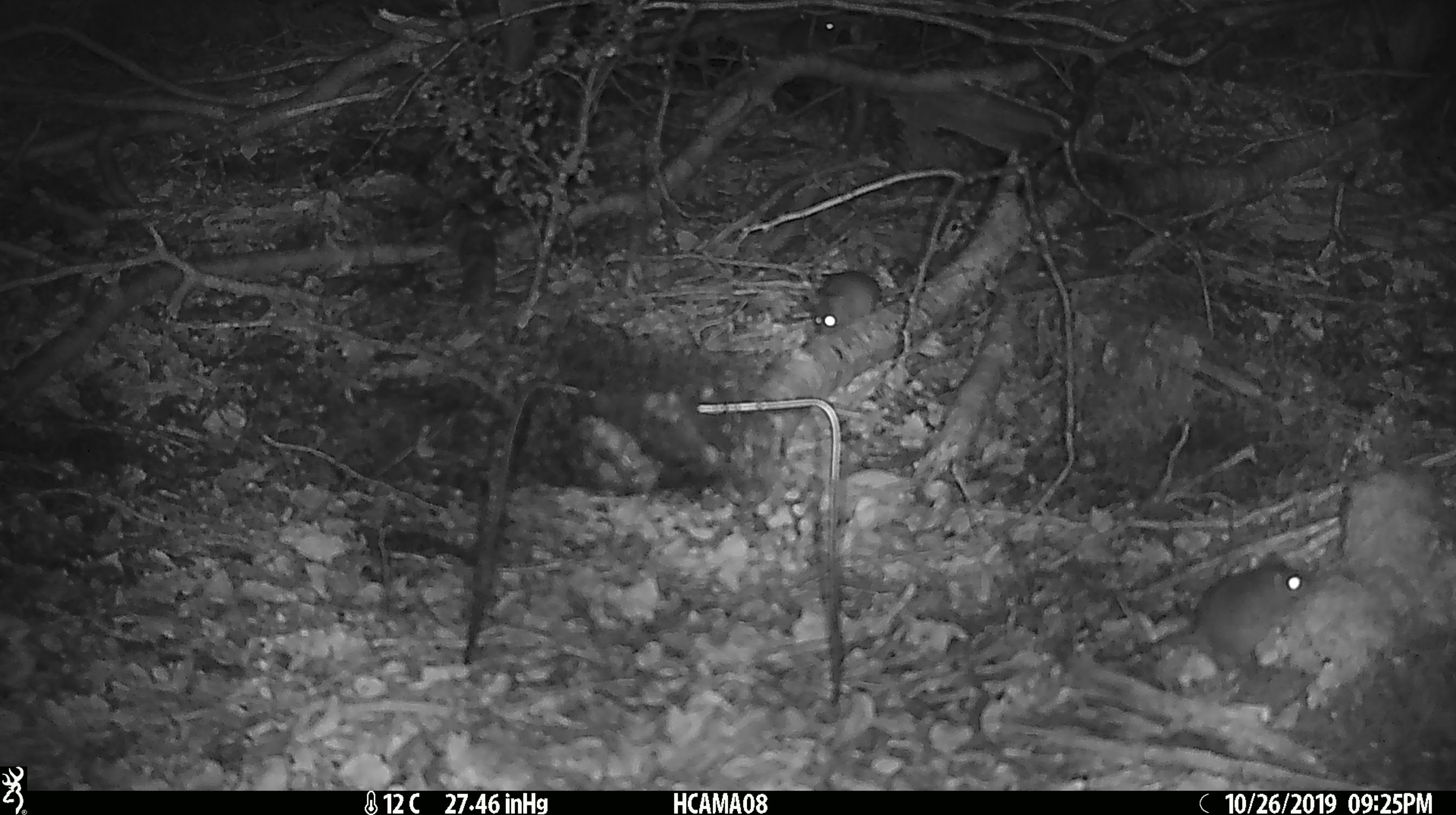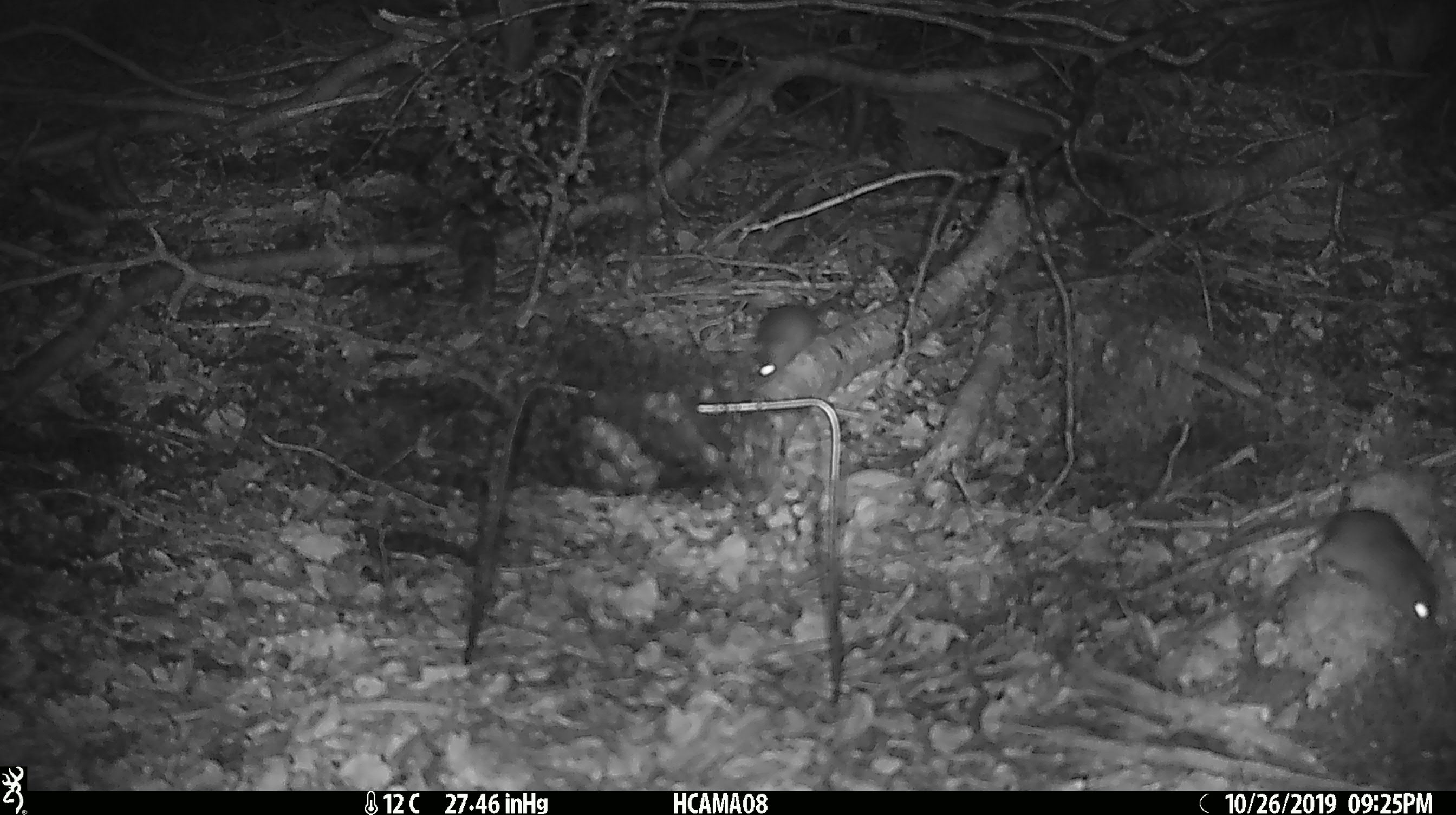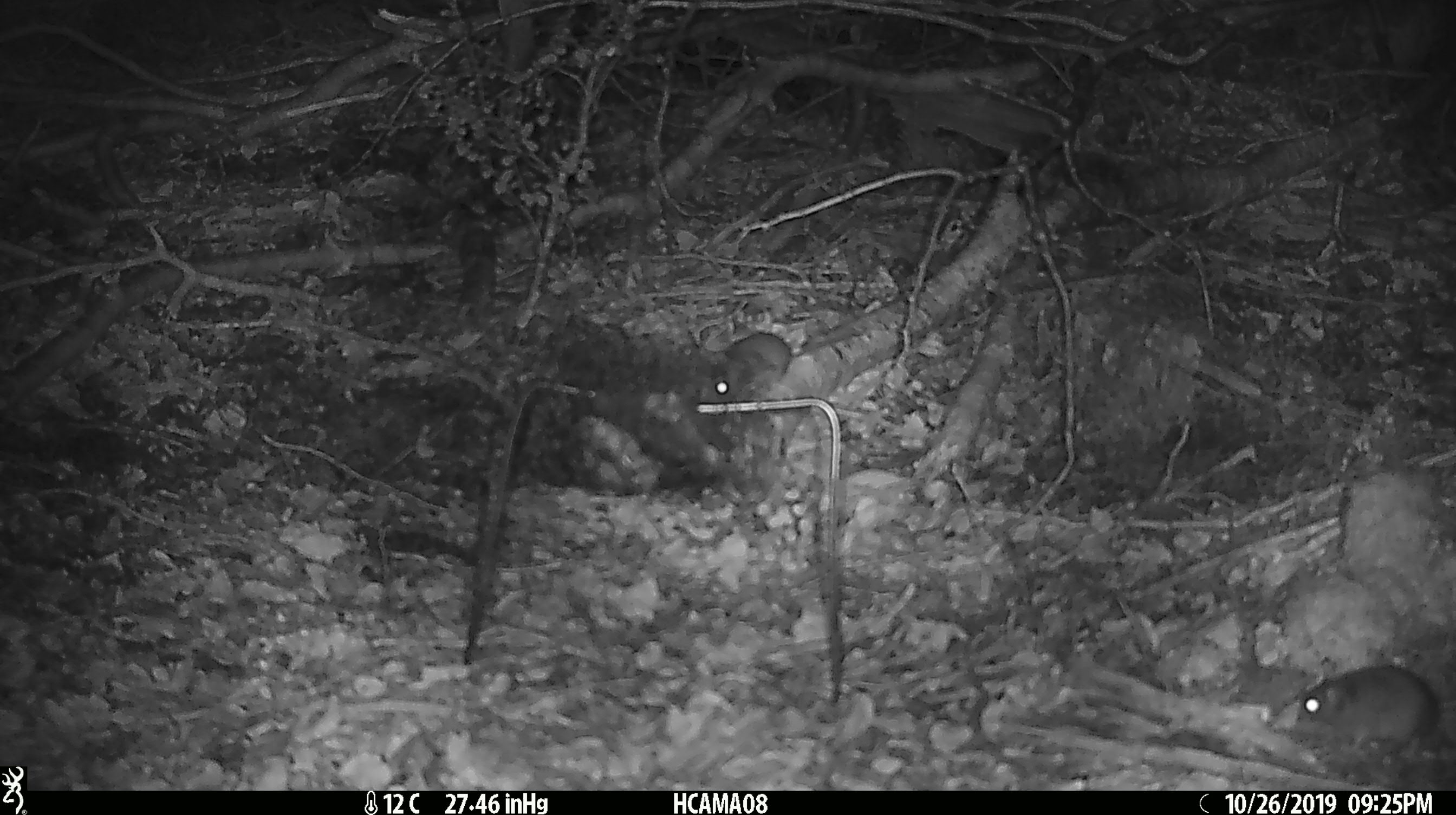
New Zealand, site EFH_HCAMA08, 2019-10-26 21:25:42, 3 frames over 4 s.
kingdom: Animalia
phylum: Chordata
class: Mammalia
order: Rodentia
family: Muridae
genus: Mus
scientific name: Mus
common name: mouse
Mouse (Mus).